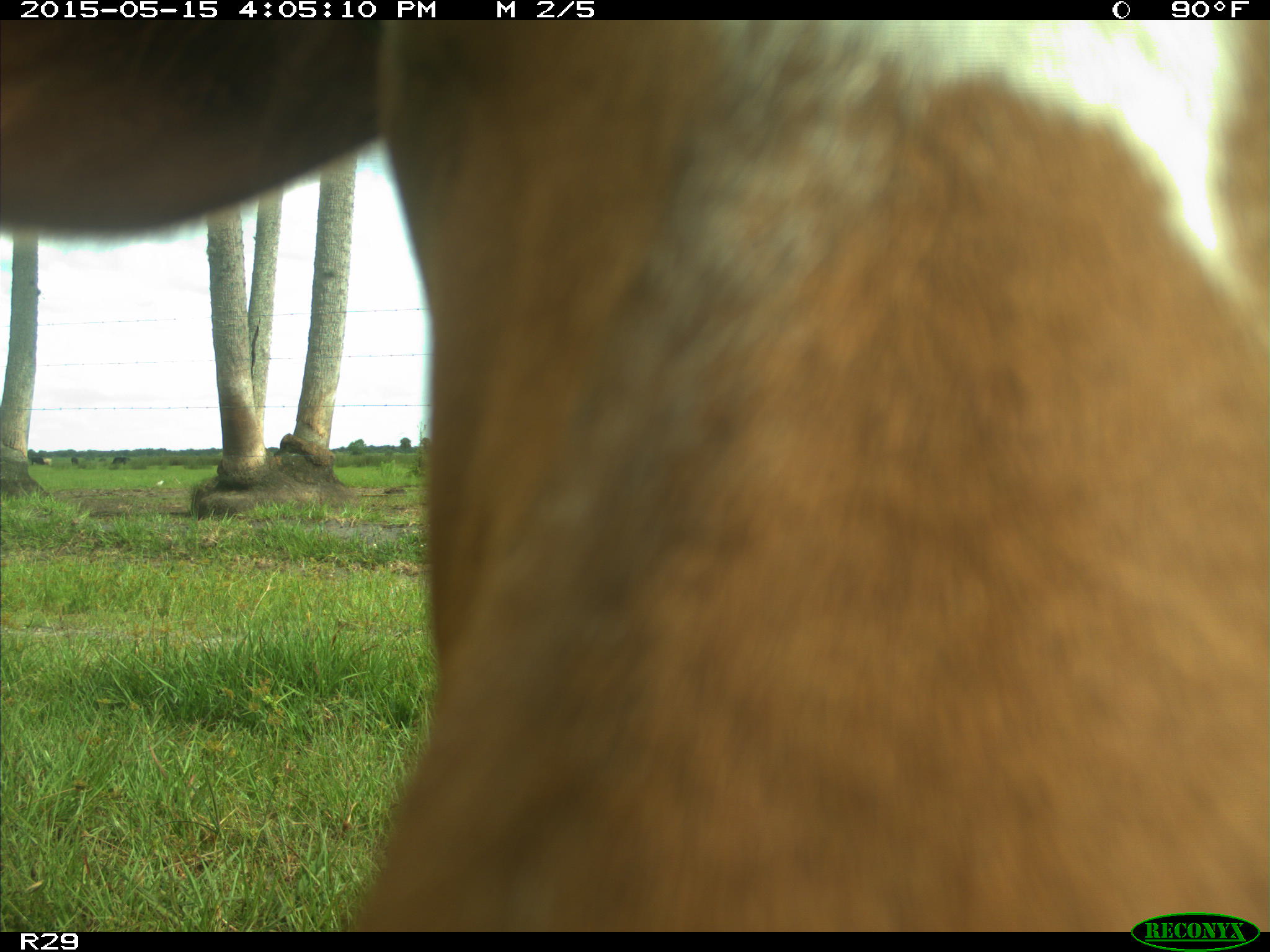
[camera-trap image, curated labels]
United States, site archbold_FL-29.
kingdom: Animalia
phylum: Chordata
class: Mammalia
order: Artiodactyla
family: Bovidae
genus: Bos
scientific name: Bos taurus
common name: domestic cow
Bos taurus (domestic cow).